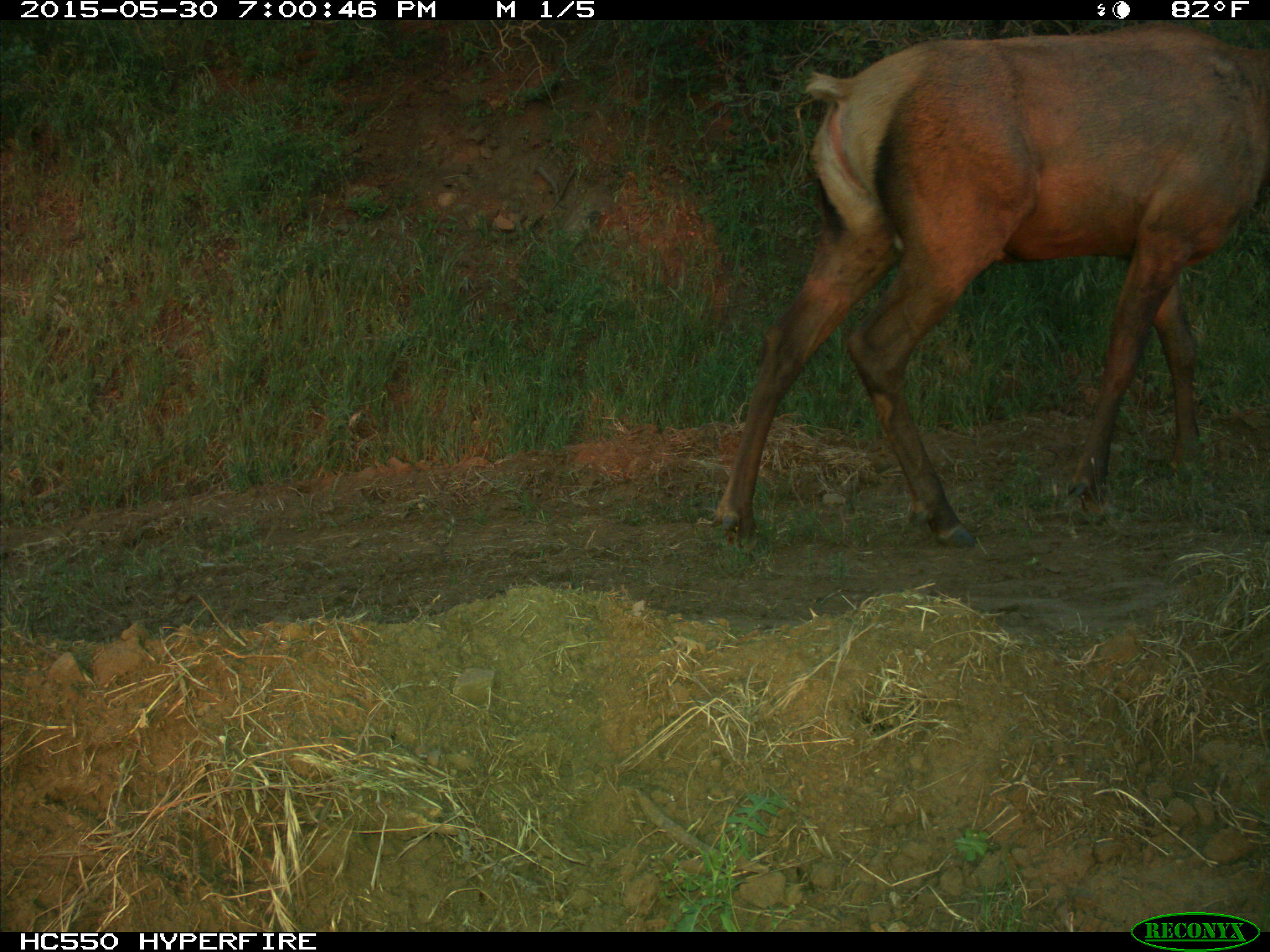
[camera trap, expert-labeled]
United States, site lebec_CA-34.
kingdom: Animalia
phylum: Chordata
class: Mammalia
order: Artiodactyla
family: Cervidae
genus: Cervus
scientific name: Cervus canadensis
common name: elk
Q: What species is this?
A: Cervus canadensis (elk).